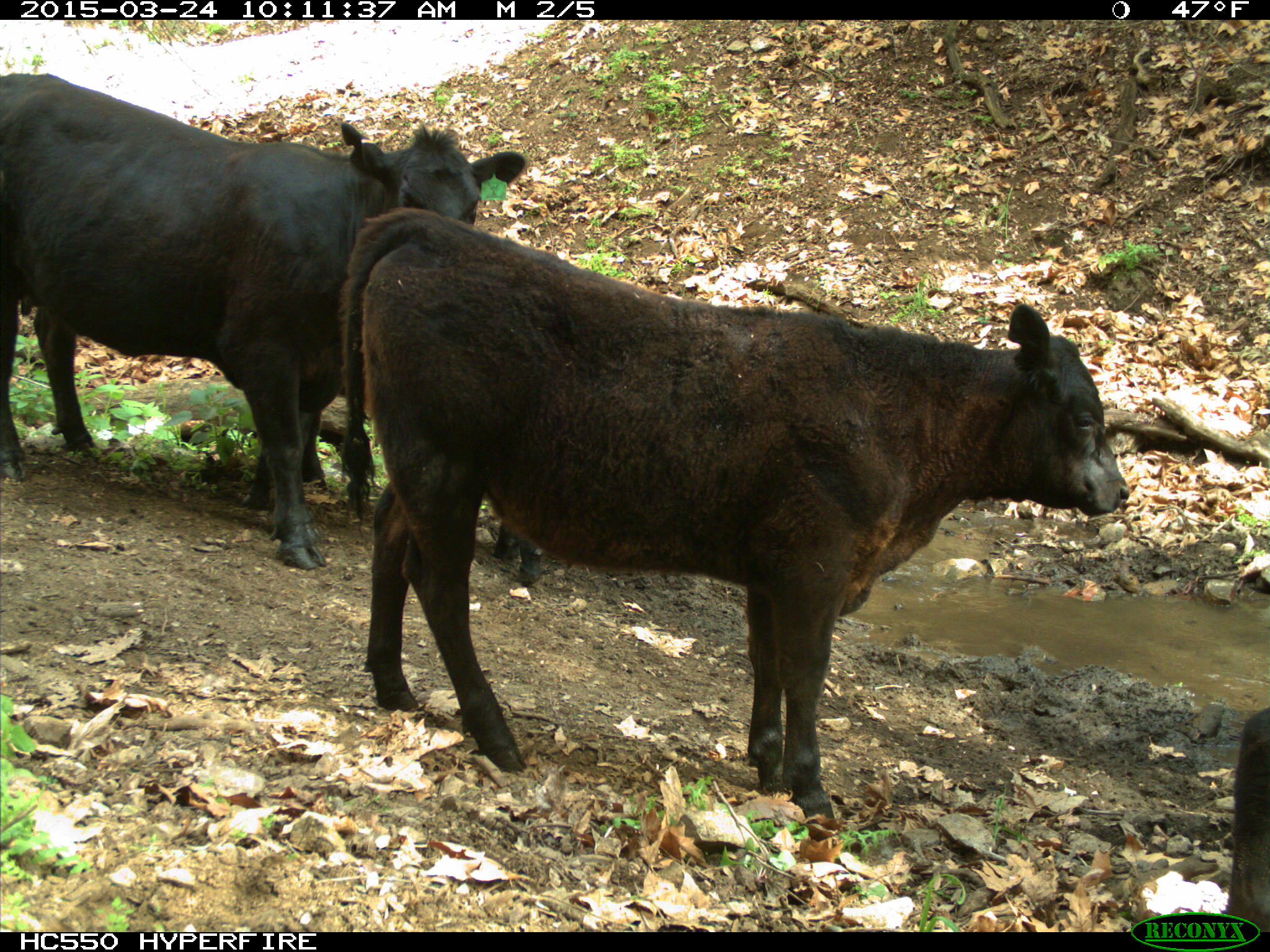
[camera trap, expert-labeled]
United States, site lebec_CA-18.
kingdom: Animalia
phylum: Chordata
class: Mammalia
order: Artiodactyla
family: Bovidae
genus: Bos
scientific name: Bos taurus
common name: domestic cow